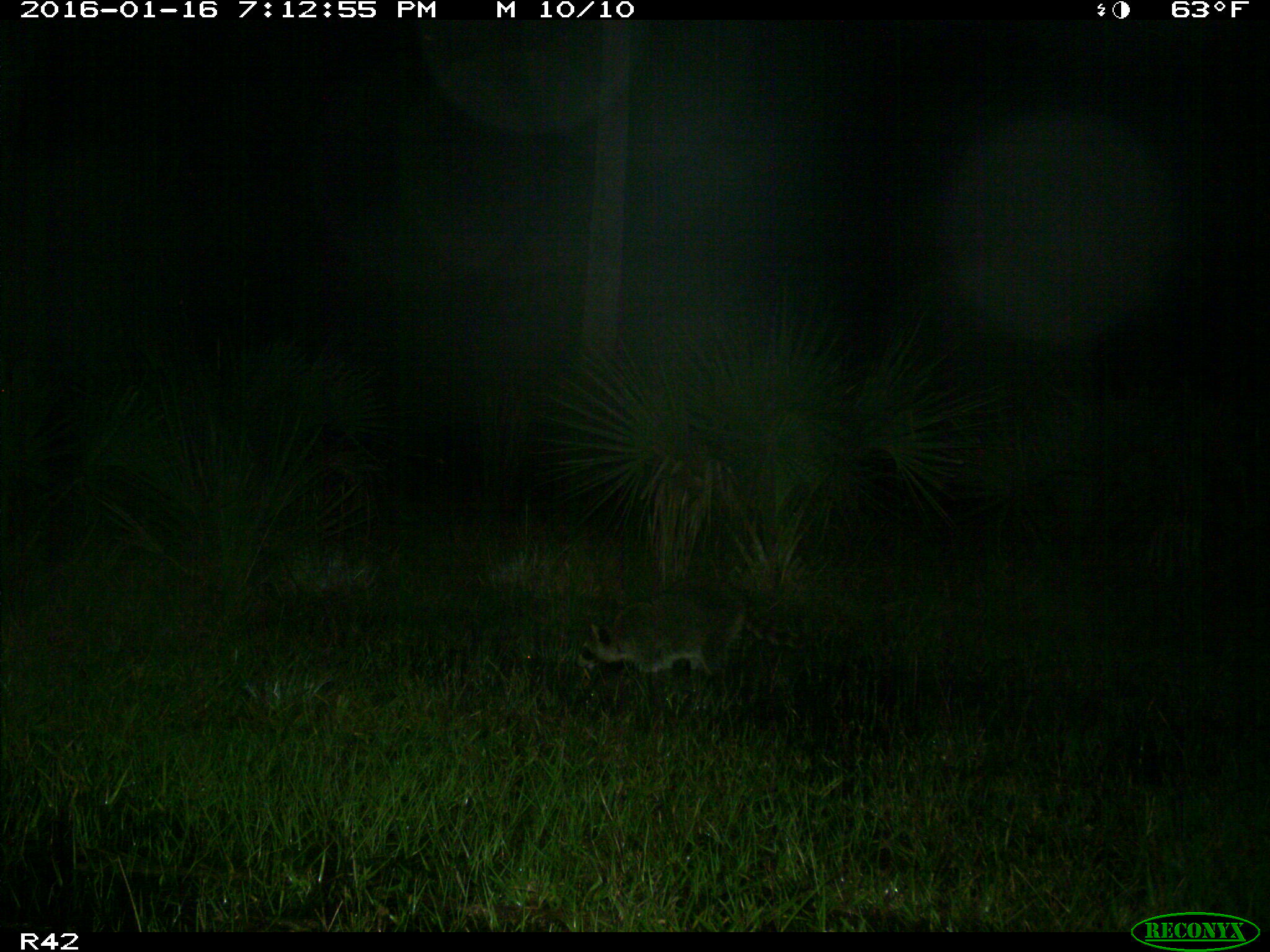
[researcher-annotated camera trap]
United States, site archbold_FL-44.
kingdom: Animalia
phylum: Chordata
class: Mammalia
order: Carnivora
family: Procyonidae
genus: Procyon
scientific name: Procyon lotor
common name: common raccoon